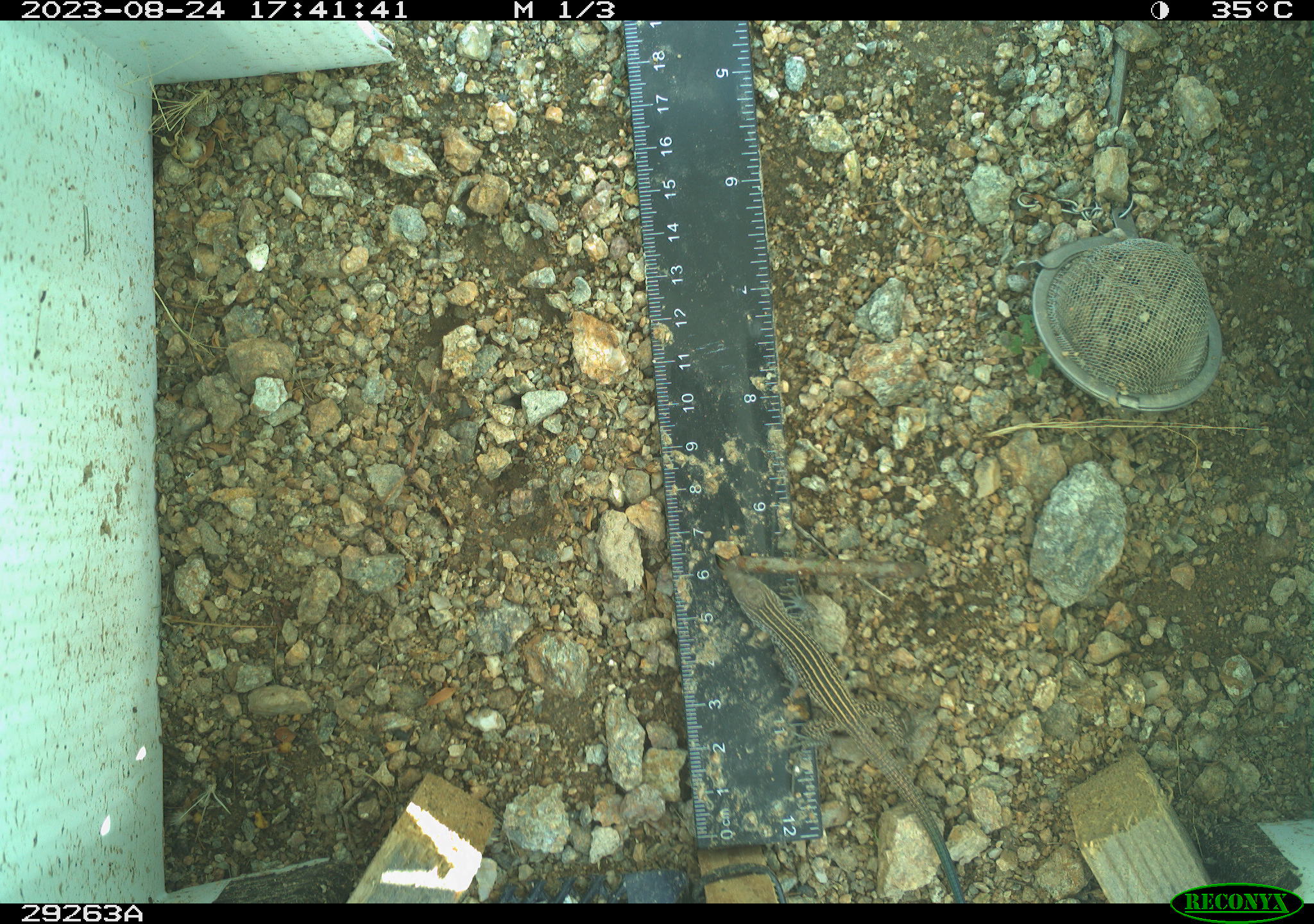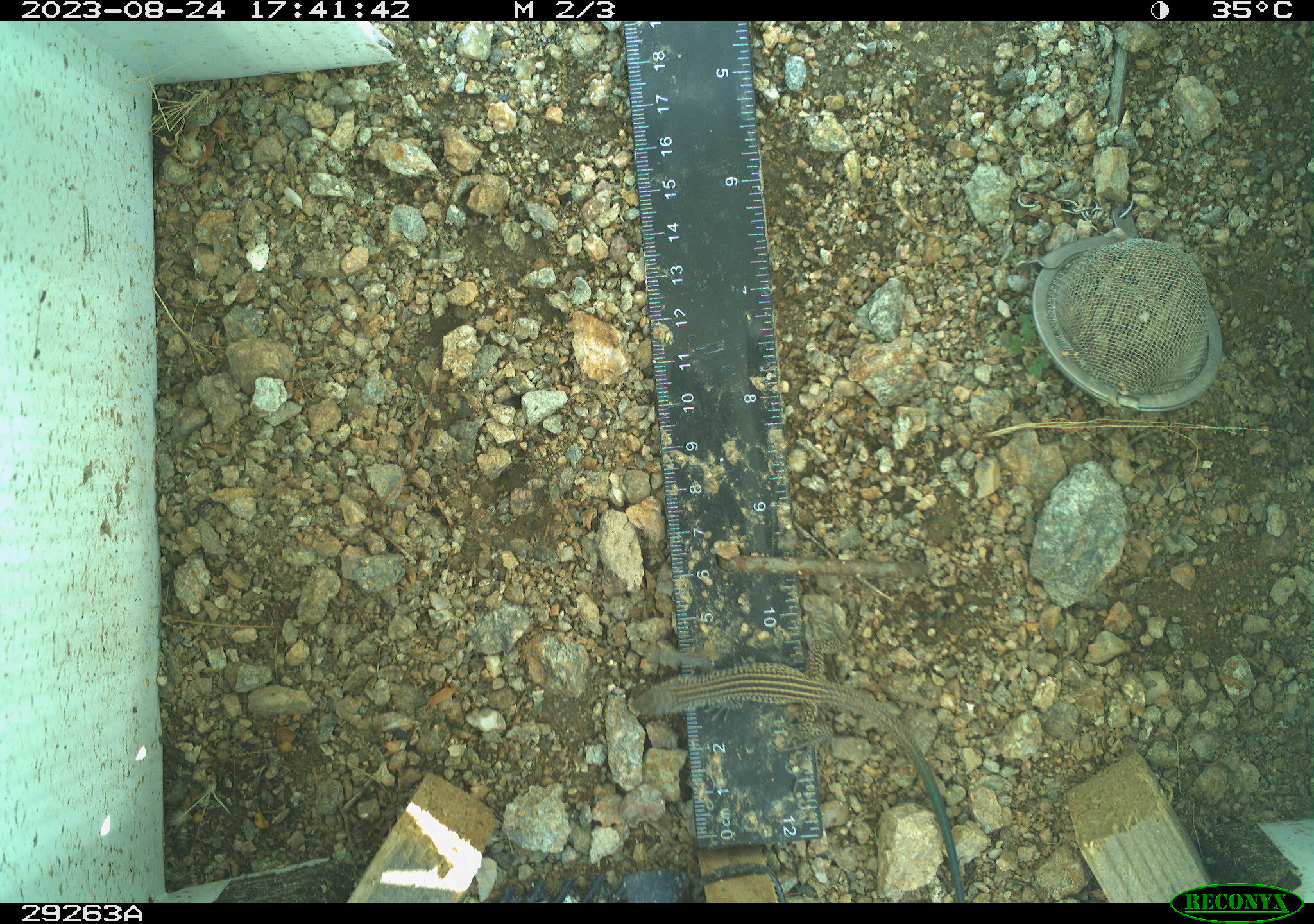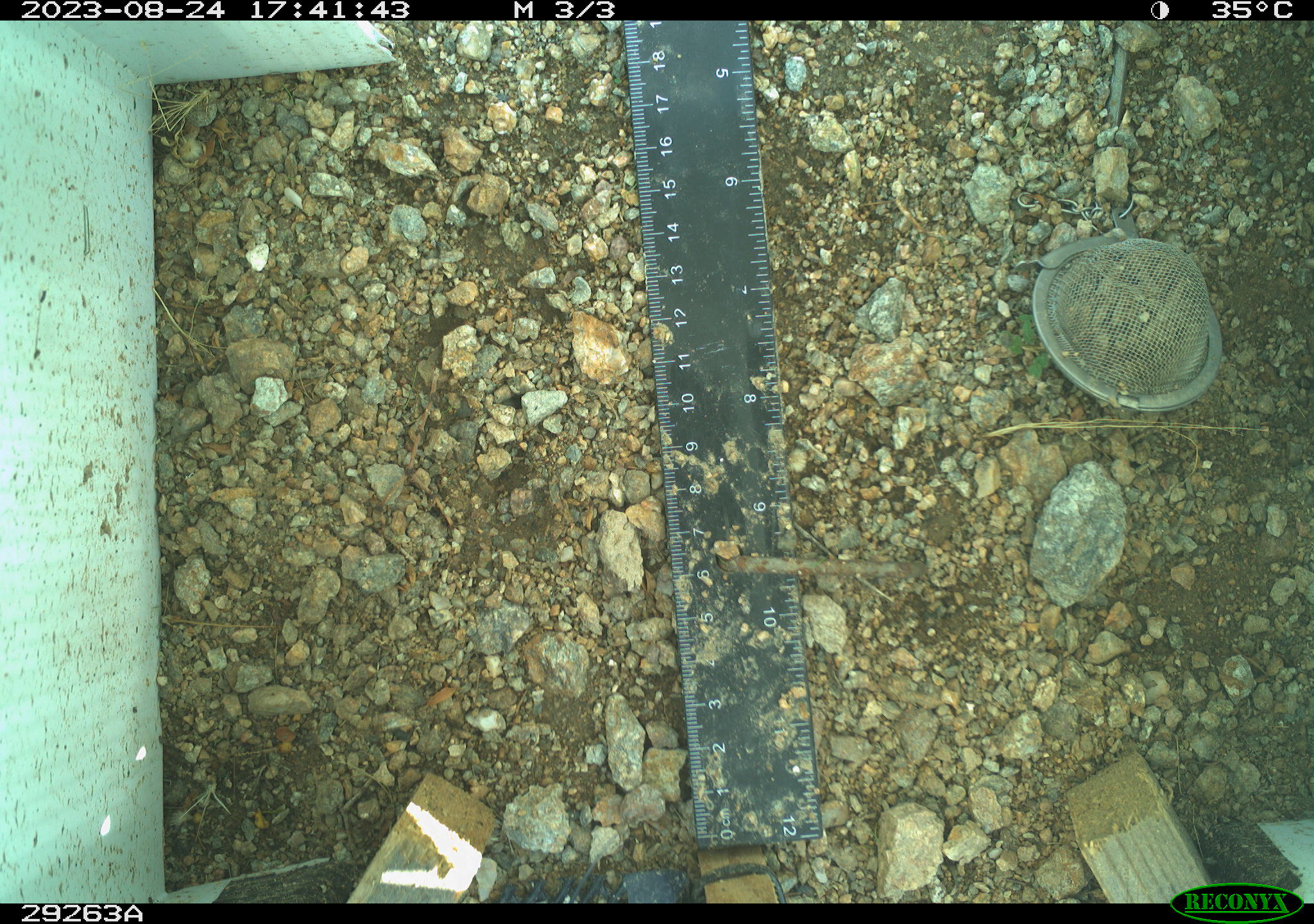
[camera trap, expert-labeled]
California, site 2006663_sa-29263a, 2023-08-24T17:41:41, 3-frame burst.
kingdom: Animalia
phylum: Chordata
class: Reptilia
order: Squamata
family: Teiidae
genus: Aspidoscelis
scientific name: Aspidoscelis tigris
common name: western whiptail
Western whiptail (Aspidoscelis tigris).